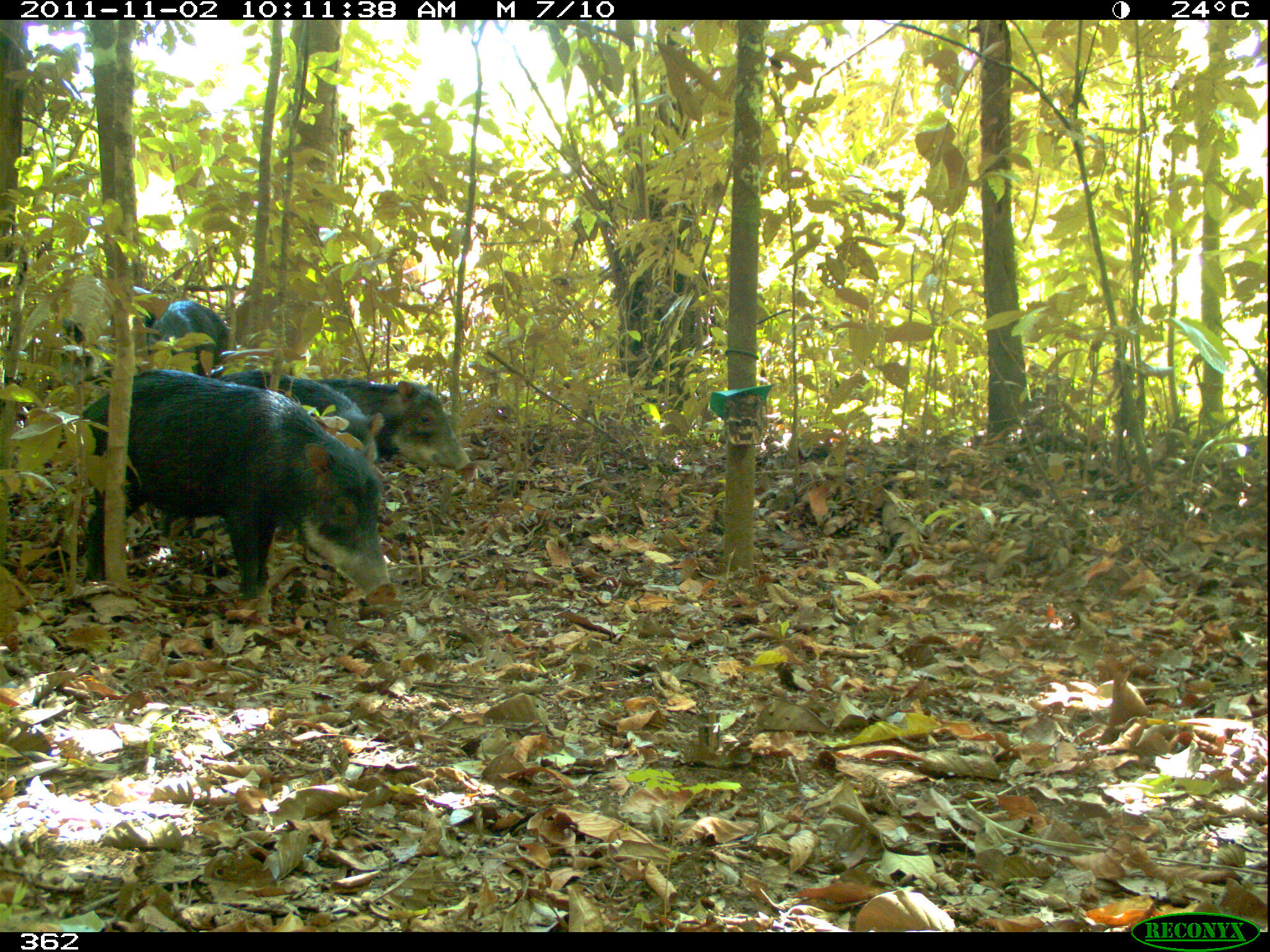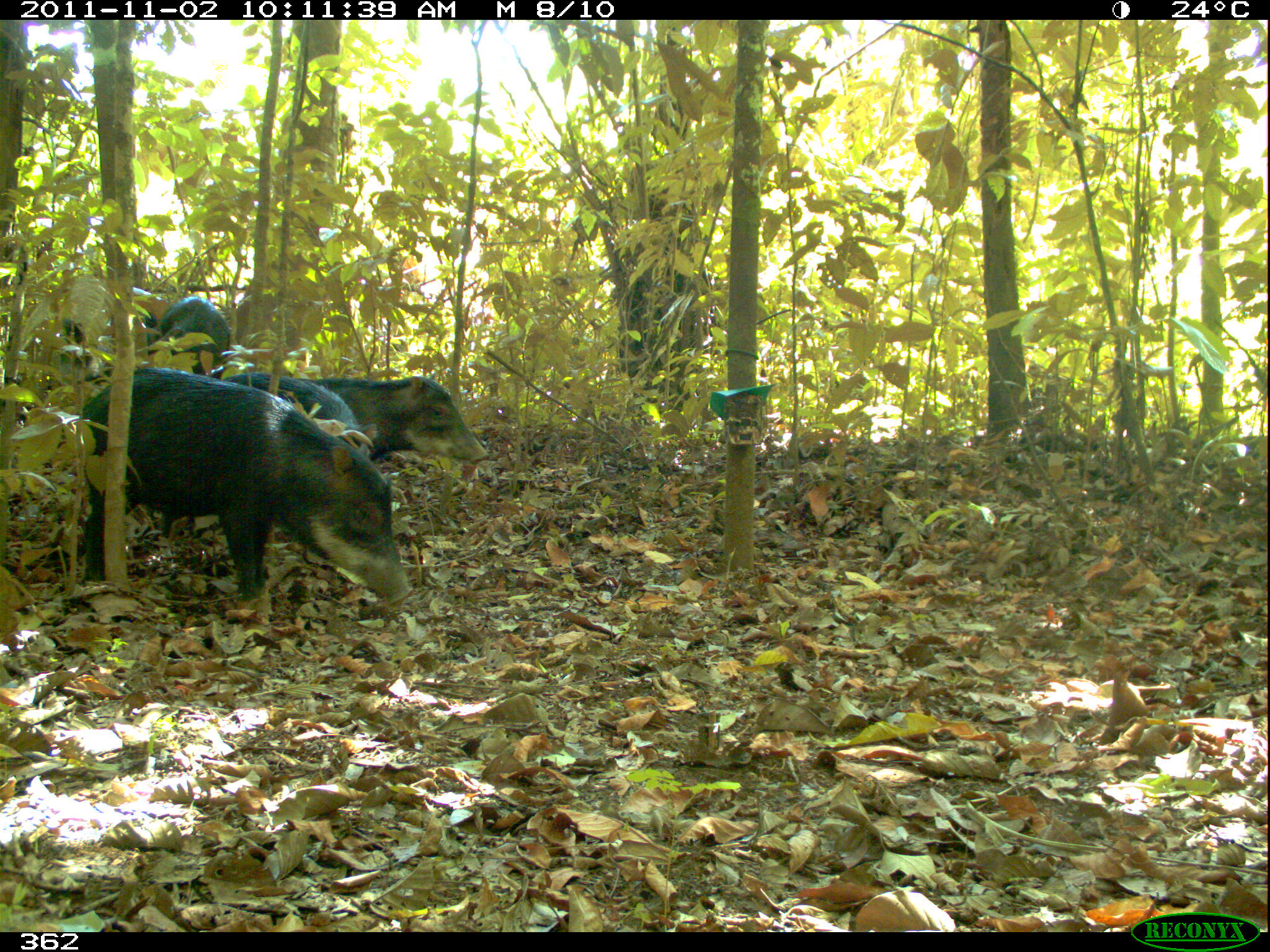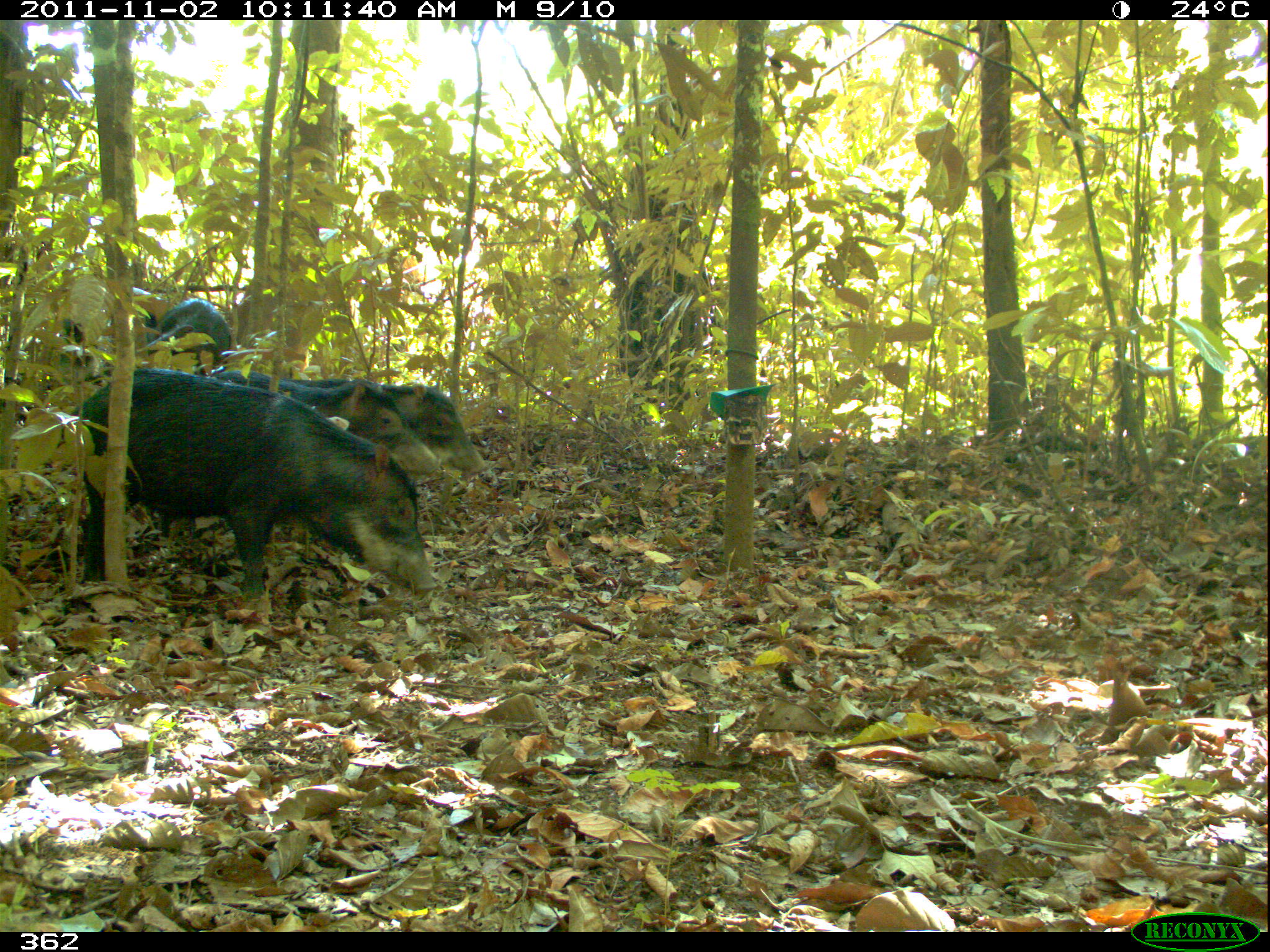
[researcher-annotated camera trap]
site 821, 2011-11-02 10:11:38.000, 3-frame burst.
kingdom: Animalia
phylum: Chordata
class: Mammalia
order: Artiodactyla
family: Tayassuidae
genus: Tayassu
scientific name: Tayassu pecari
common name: white-lipped peccary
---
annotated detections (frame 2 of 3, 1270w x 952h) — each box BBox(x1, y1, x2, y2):
tayassu pecari: BBox(71, 367, 407, 613); BBox(214, 372, 364, 521); BBox(301, 374, 484, 487); BBox(61, 287, 157, 366); BBox(148, 294, 227, 370)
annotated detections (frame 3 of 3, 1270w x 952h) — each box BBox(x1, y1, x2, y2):
tayassu pecari: BBox(75, 365, 435, 603); BBox(197, 367, 442, 486); BBox(248, 374, 482, 489); BBox(123, 296, 234, 367); BBox(62, 286, 157, 353)